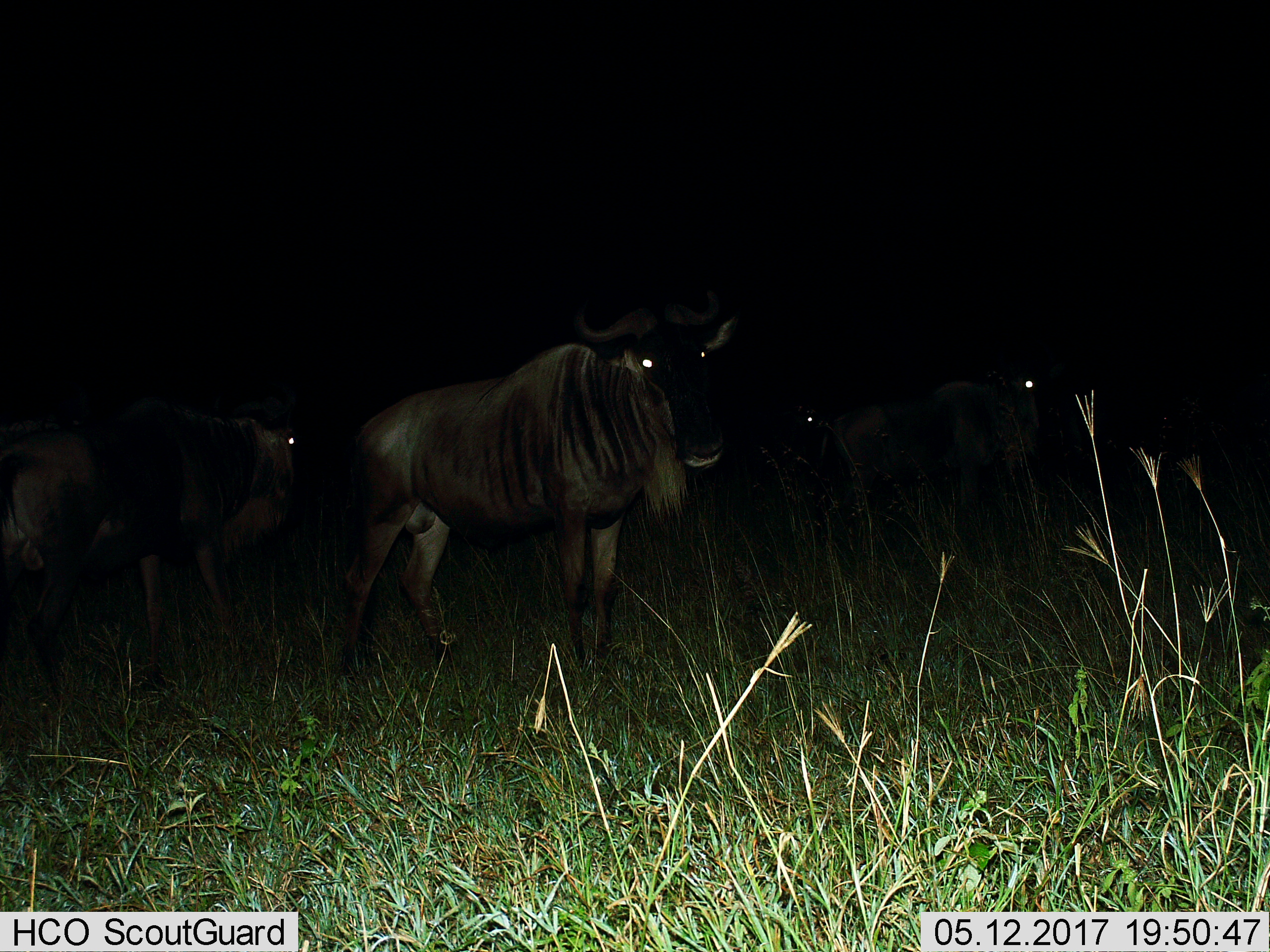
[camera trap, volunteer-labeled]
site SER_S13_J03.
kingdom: Animalia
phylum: Chordata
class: Mammalia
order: Artiodactyla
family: Bovidae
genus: Connochaetes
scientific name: Connochaetes taurinus taurinus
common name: blue wildebeest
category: wildebeestblue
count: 4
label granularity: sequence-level